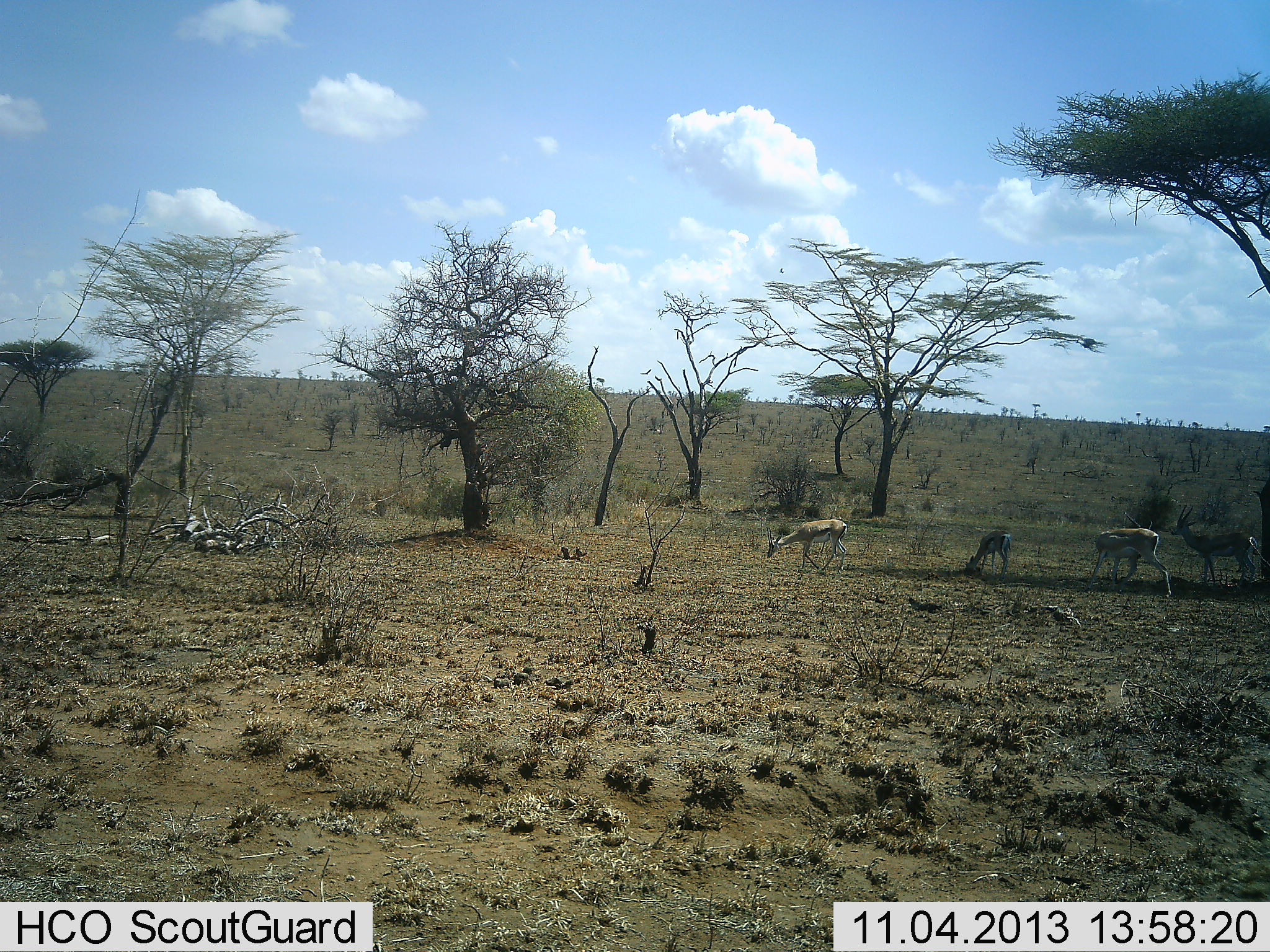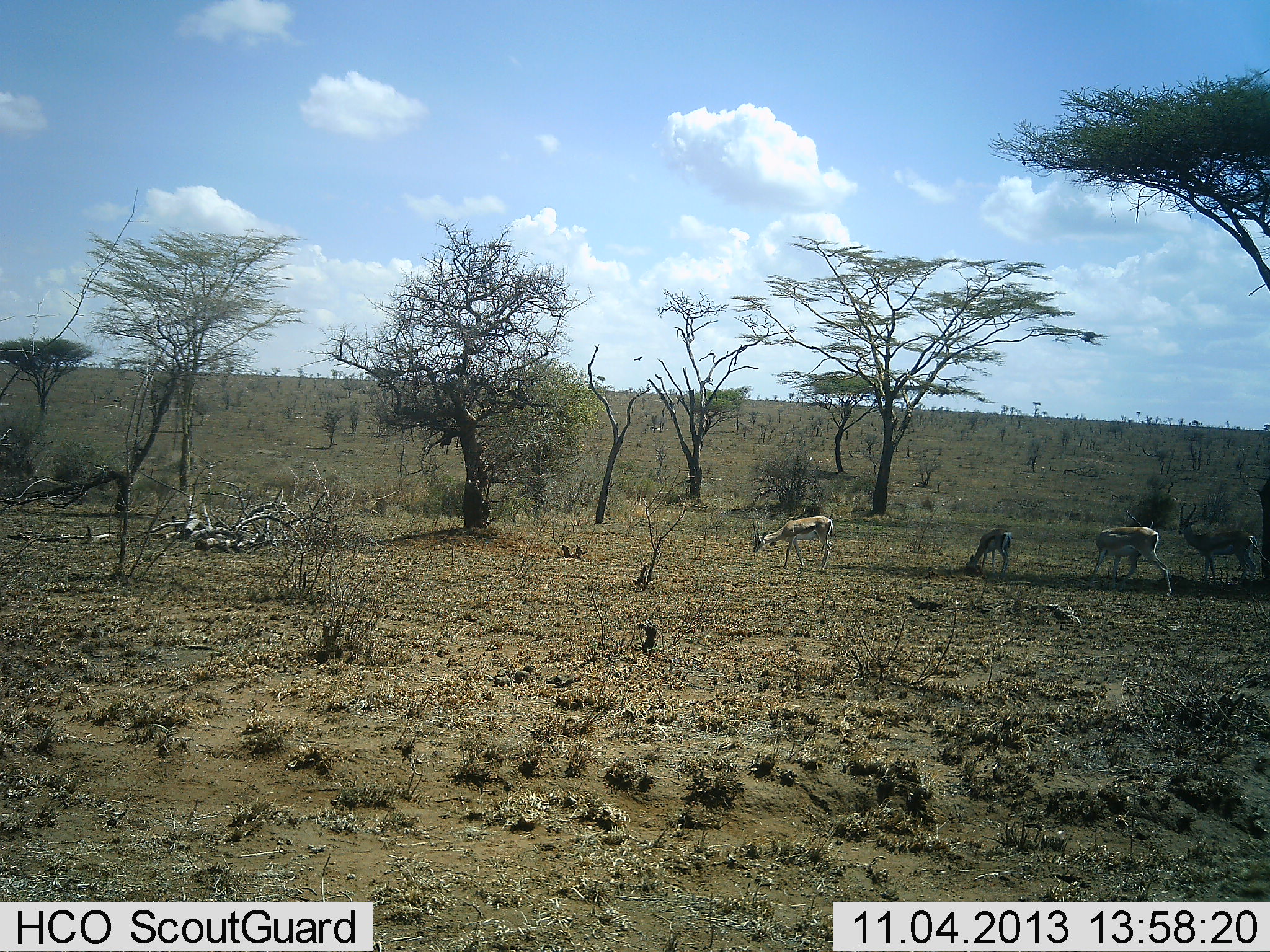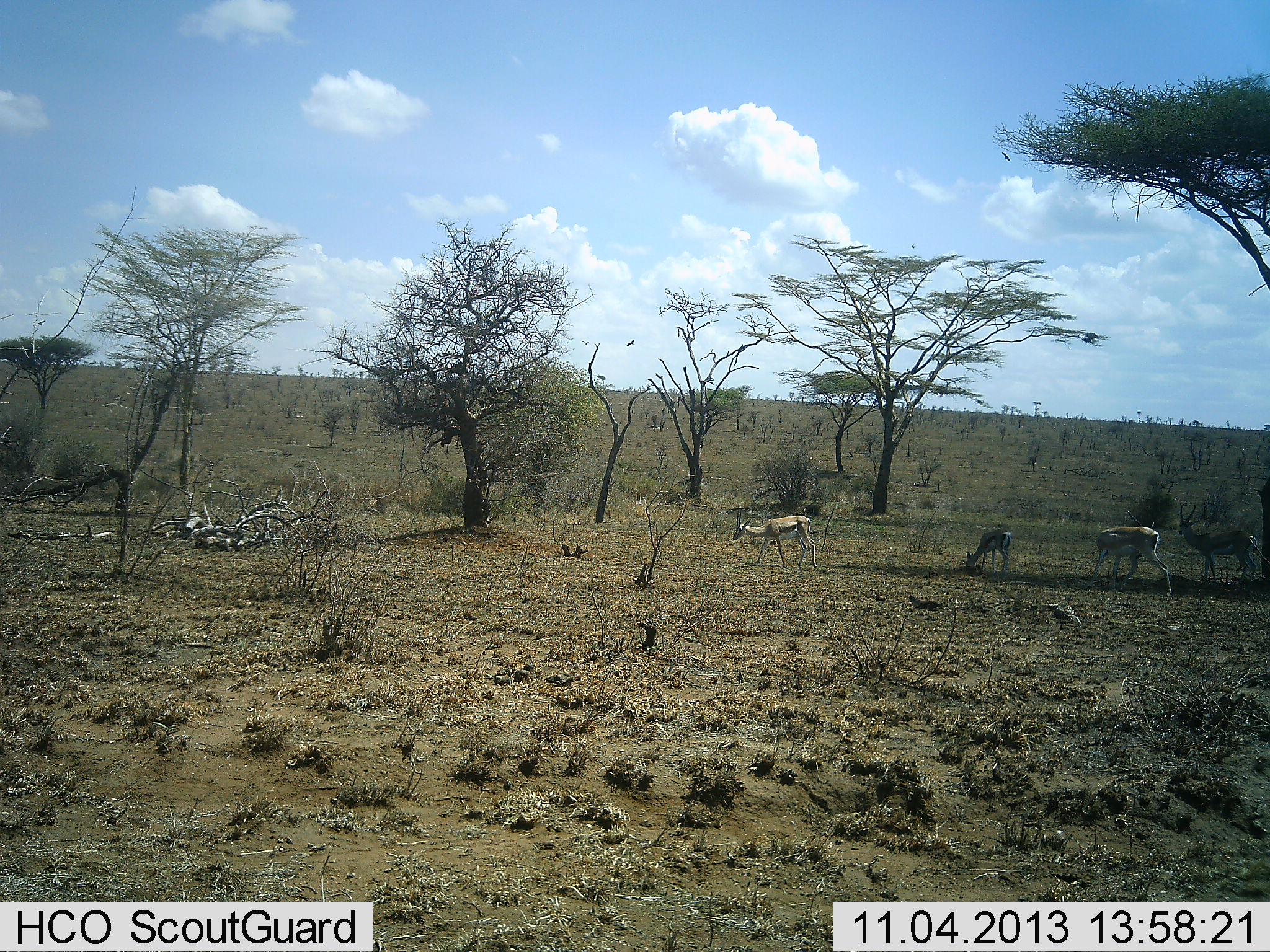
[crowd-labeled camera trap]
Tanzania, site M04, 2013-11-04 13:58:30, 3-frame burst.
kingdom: Animalia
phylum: Chordata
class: Mammalia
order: Artiodactyla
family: Bovidae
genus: Eudorcas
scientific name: Eudorcas thomsonii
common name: thomson's gazelle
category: gazellethomsons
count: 4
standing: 73%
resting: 0%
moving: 36%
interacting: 0%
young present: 0%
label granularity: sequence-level